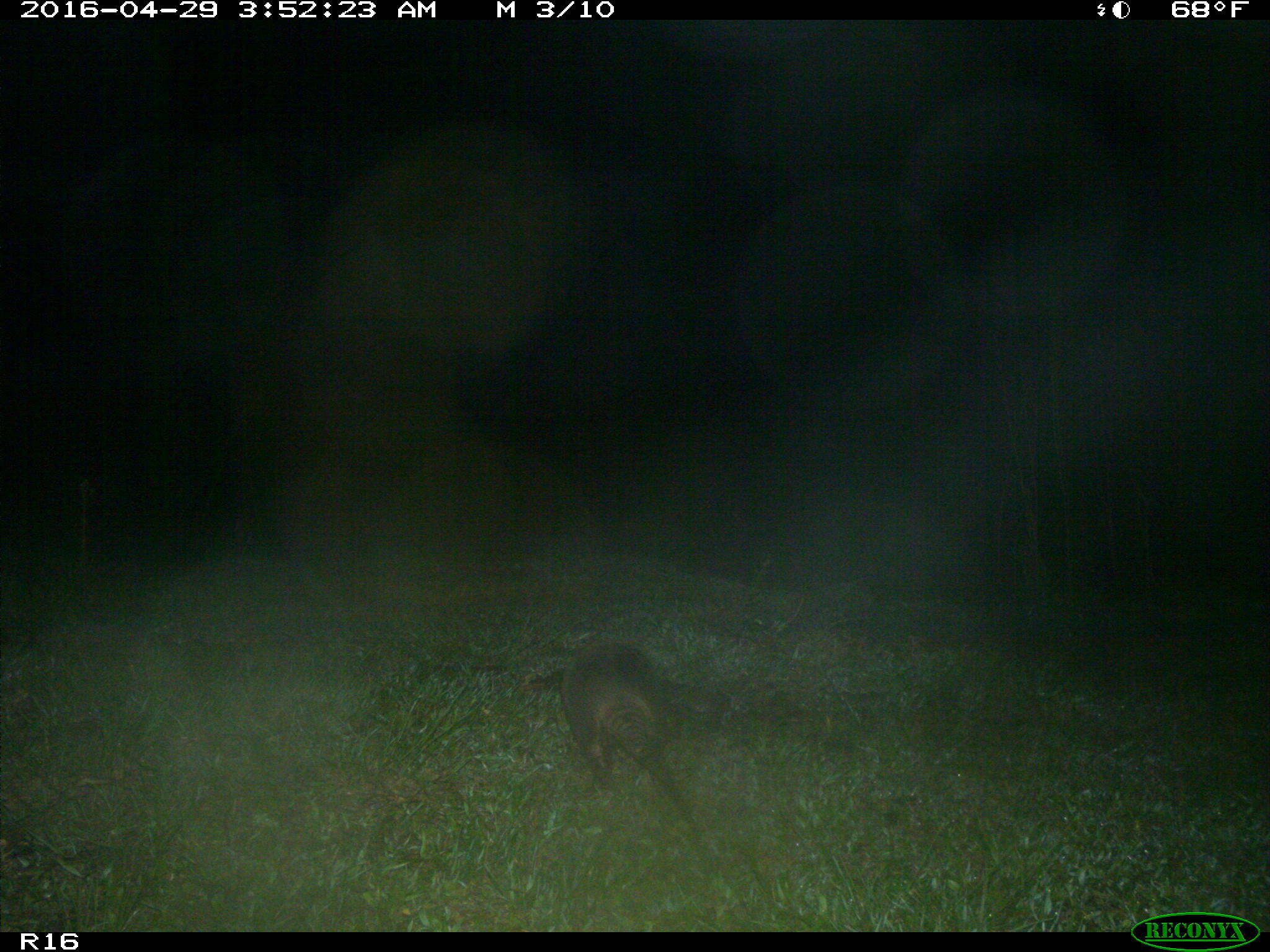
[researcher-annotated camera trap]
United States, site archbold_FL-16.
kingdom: Animalia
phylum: Chordata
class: Mammalia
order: Cingulata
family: Dasypodidae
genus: Dasypus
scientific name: Dasypus novemcinctus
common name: nine-banded armadillo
Dasypus novemcinctus (nine-banded armadillo).